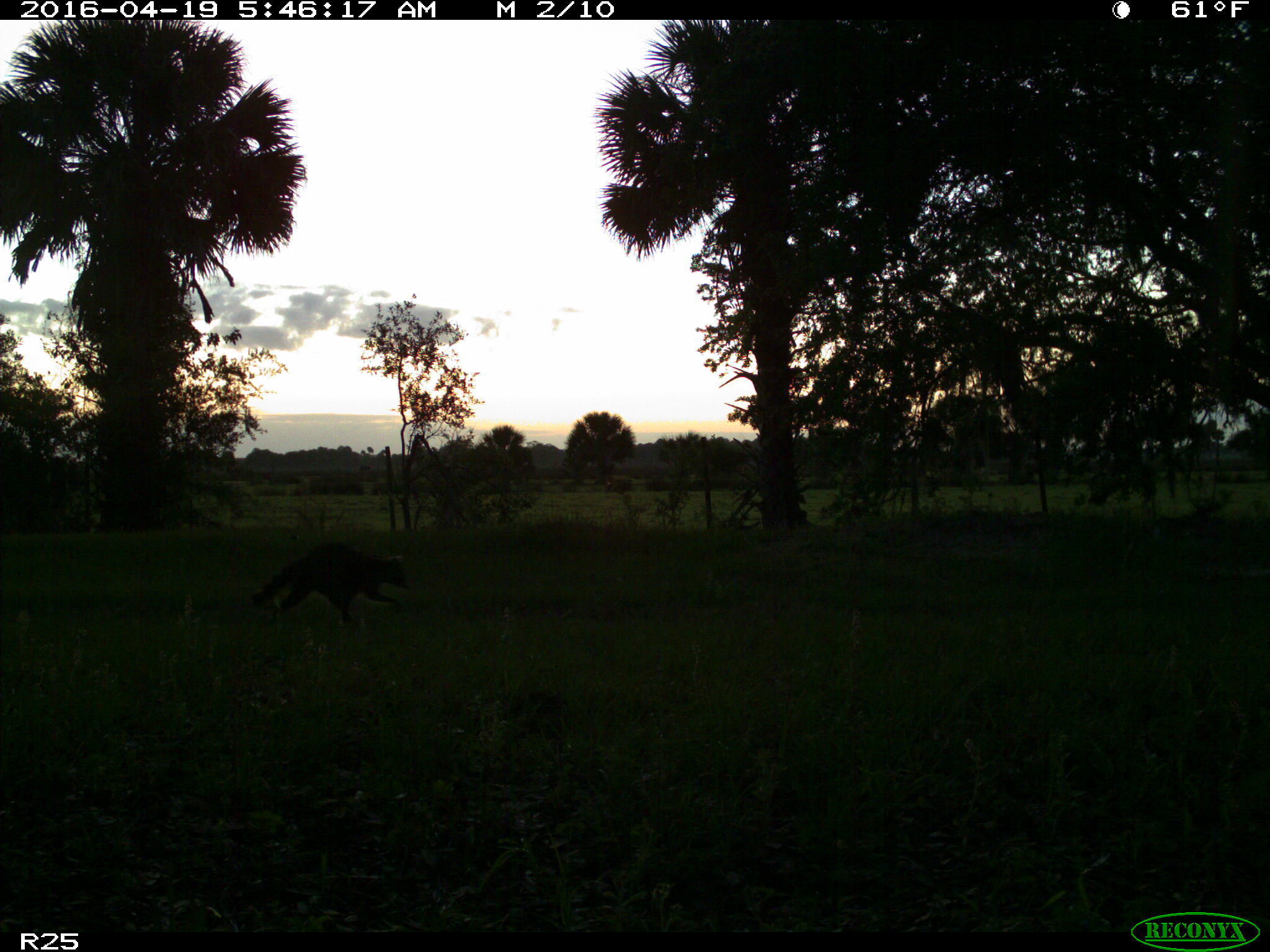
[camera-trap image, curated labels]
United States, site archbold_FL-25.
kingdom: Animalia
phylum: Chordata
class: Mammalia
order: Carnivora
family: Procyonidae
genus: Procyon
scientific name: Procyon lotor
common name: common raccoon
Procyon lotor (common raccoon).